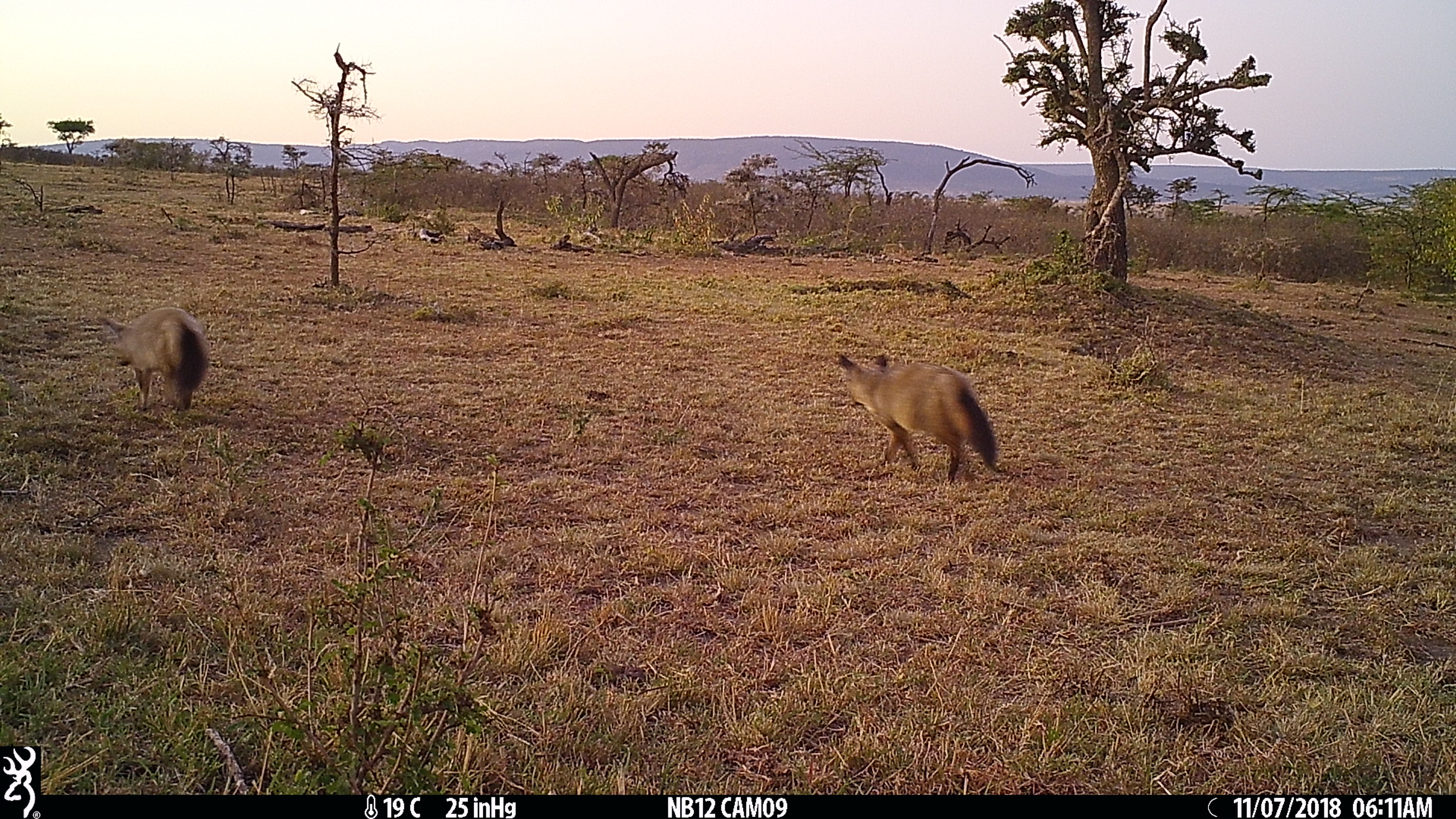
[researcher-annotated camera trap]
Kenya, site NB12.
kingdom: Animalia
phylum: Chordata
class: Mammalia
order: Carnivora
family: Canidae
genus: Otocyon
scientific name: Otocyon megalotis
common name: bat-eared fox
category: bateared fox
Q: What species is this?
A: Bateared fox (bat-eared fox) (Otocyon megalotis).